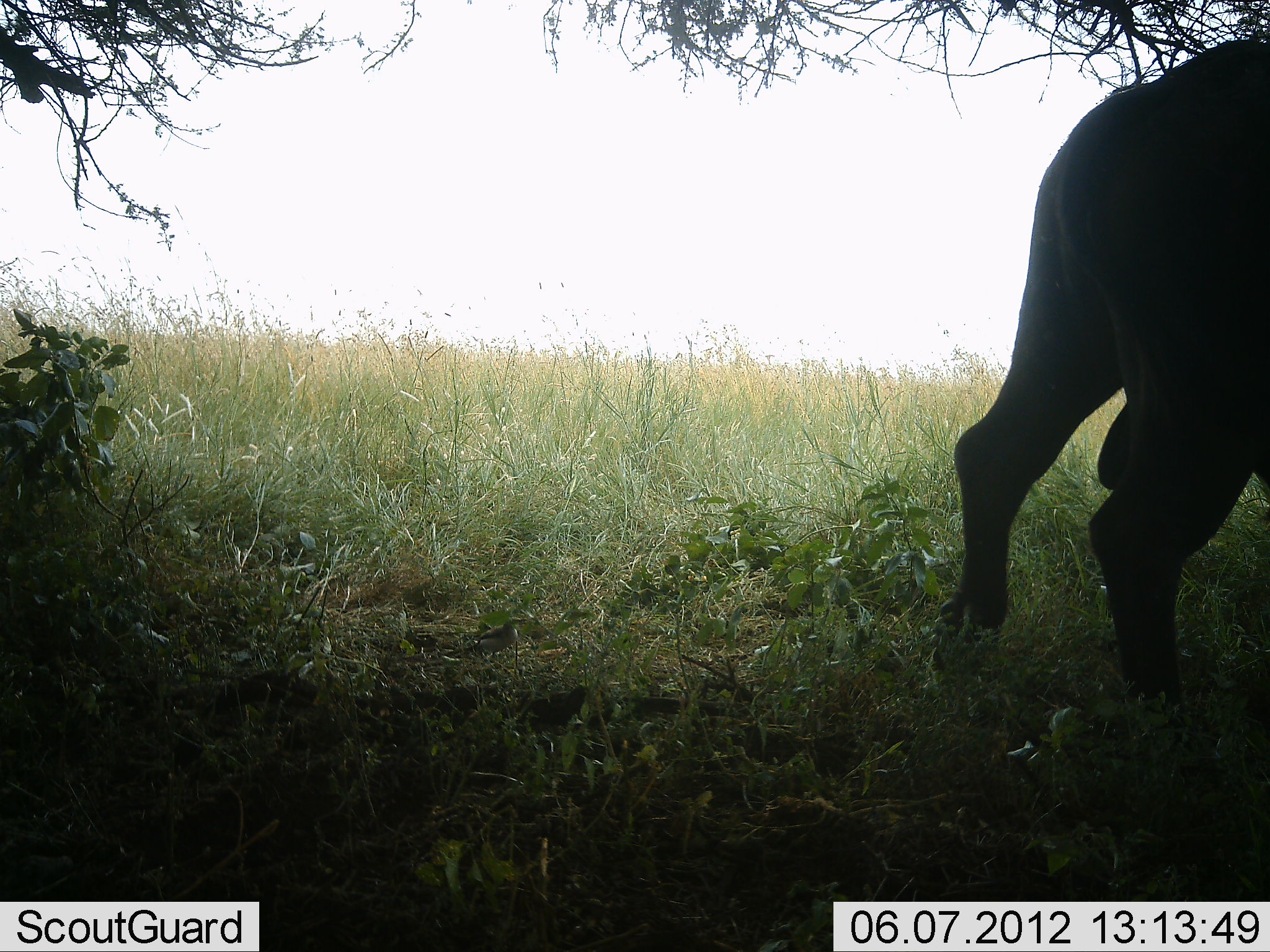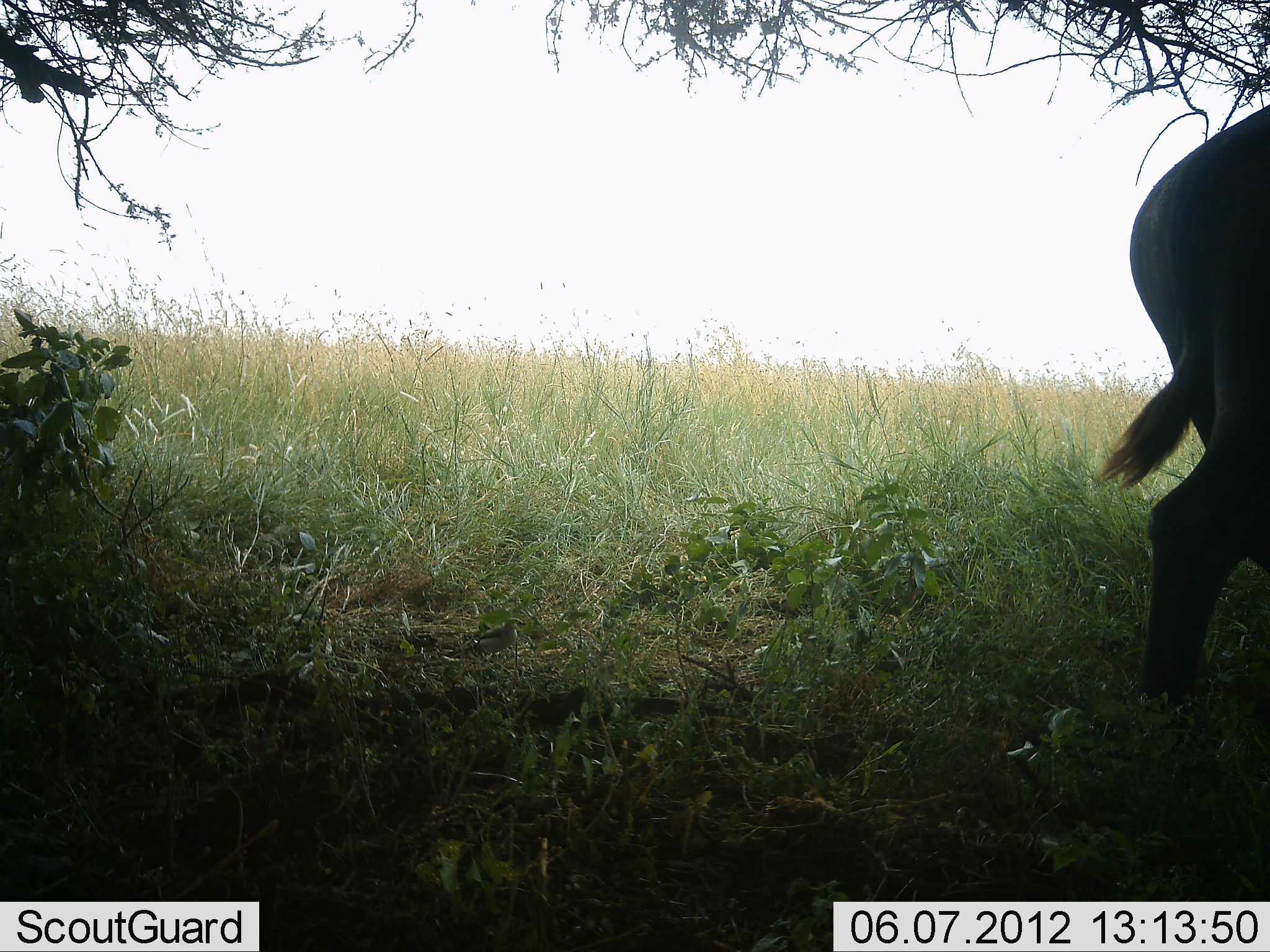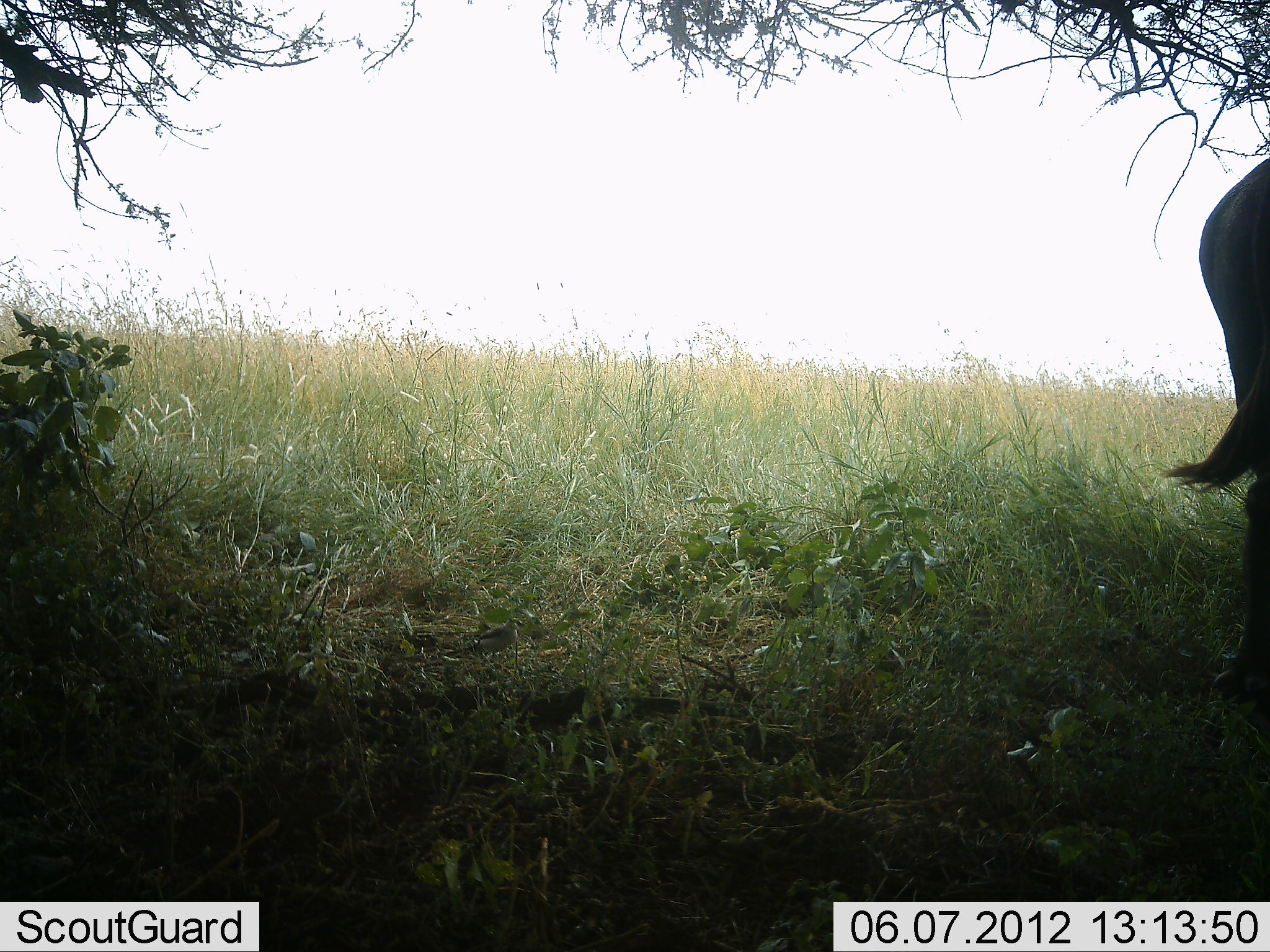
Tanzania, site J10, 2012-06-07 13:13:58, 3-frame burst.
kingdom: Animalia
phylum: Chordata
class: Mammalia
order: Artiodactyla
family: Bovidae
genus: Syncerus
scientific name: Syncerus caffer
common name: cape buffalo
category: buffalo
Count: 1.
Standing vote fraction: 20%.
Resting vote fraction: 0%.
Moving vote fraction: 80%.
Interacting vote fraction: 0%.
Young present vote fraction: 0%.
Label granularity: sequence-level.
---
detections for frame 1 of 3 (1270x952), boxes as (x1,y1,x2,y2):
animal: (925,34,1270,716)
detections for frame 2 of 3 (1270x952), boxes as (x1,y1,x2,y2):
animal: (1099,104,1270,710)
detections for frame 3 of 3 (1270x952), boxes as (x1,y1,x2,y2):
animal: (1158,156,1270,708)